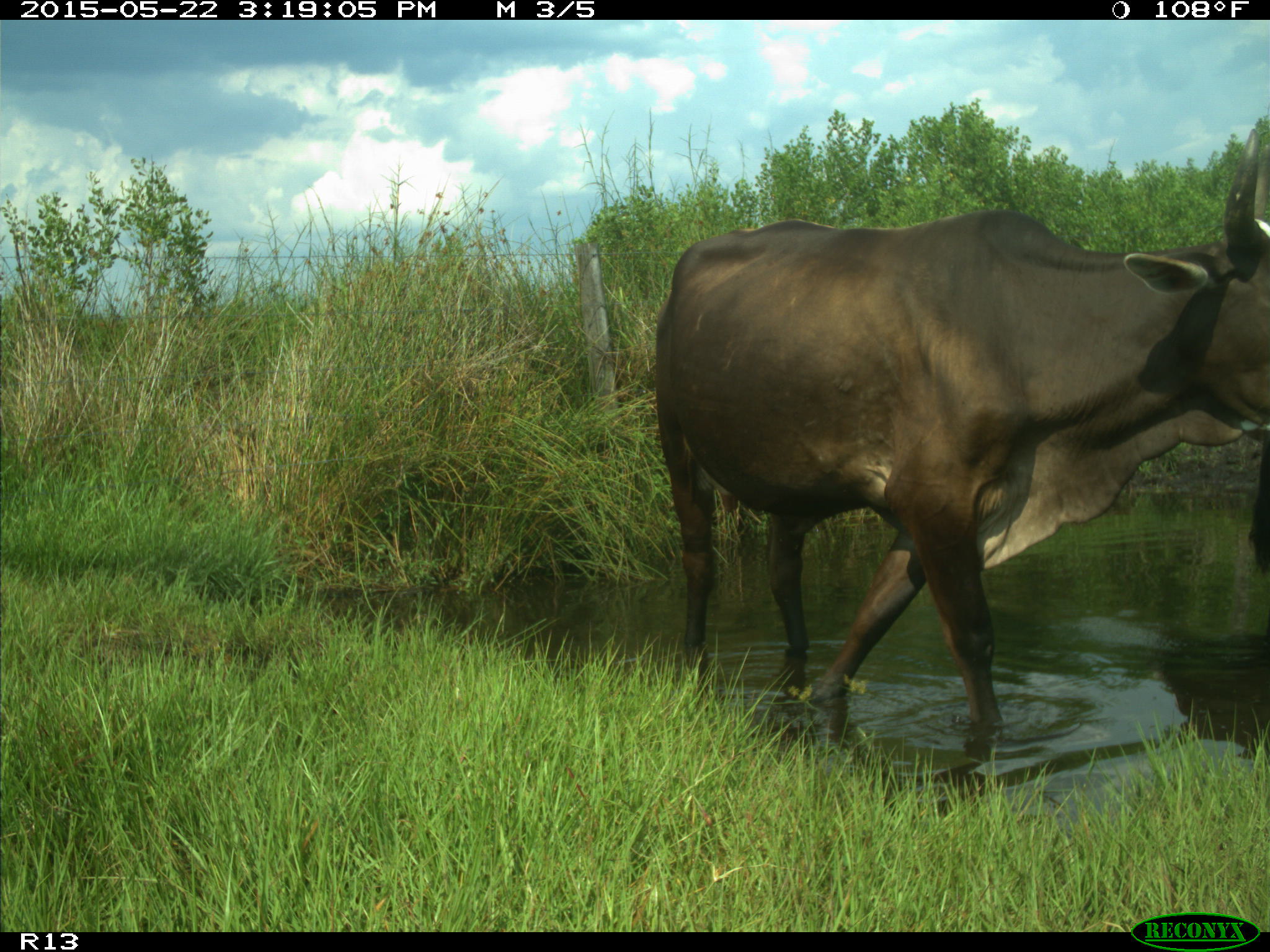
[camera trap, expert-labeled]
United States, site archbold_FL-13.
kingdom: Animalia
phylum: Chordata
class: Mammalia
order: Artiodactyla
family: Bovidae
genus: Bos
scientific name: Bos taurus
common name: domestic cow